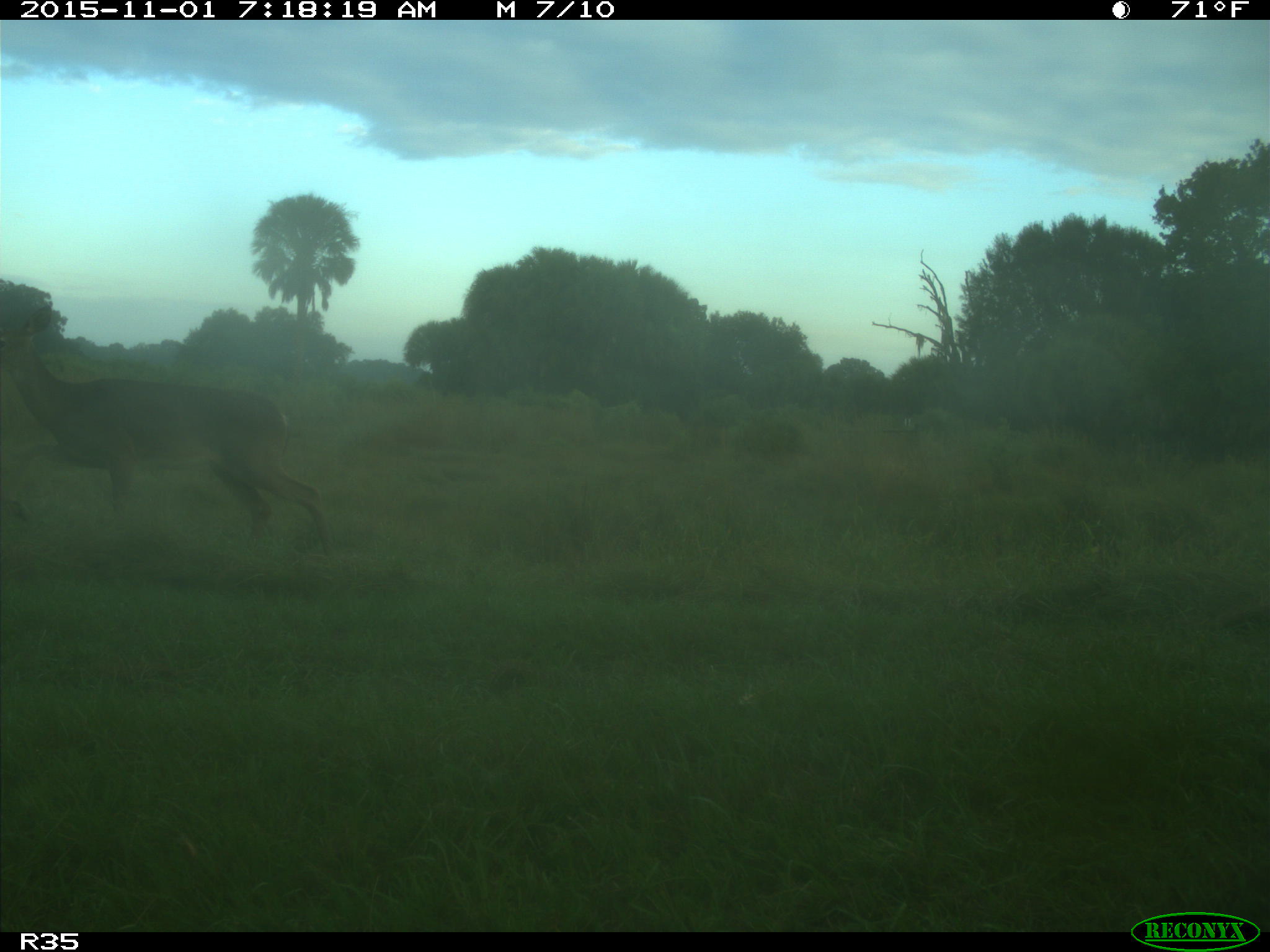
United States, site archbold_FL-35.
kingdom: Animalia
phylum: Chordata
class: Mammalia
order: Artiodactyla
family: Cervidae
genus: Odocoileus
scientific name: Odocoileus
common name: deer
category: unidentified deer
Unidentified deer (deer) (Odocoileus).